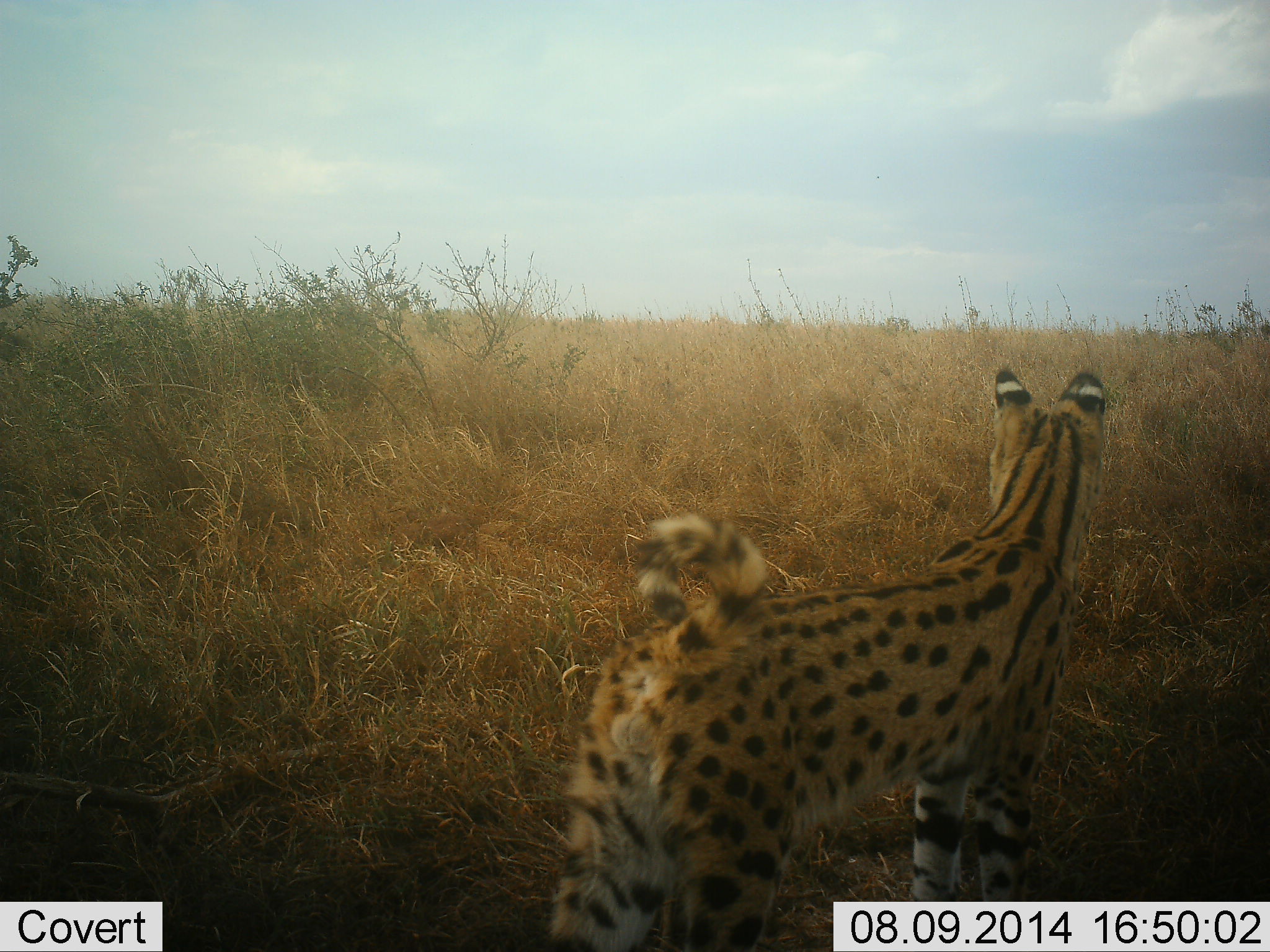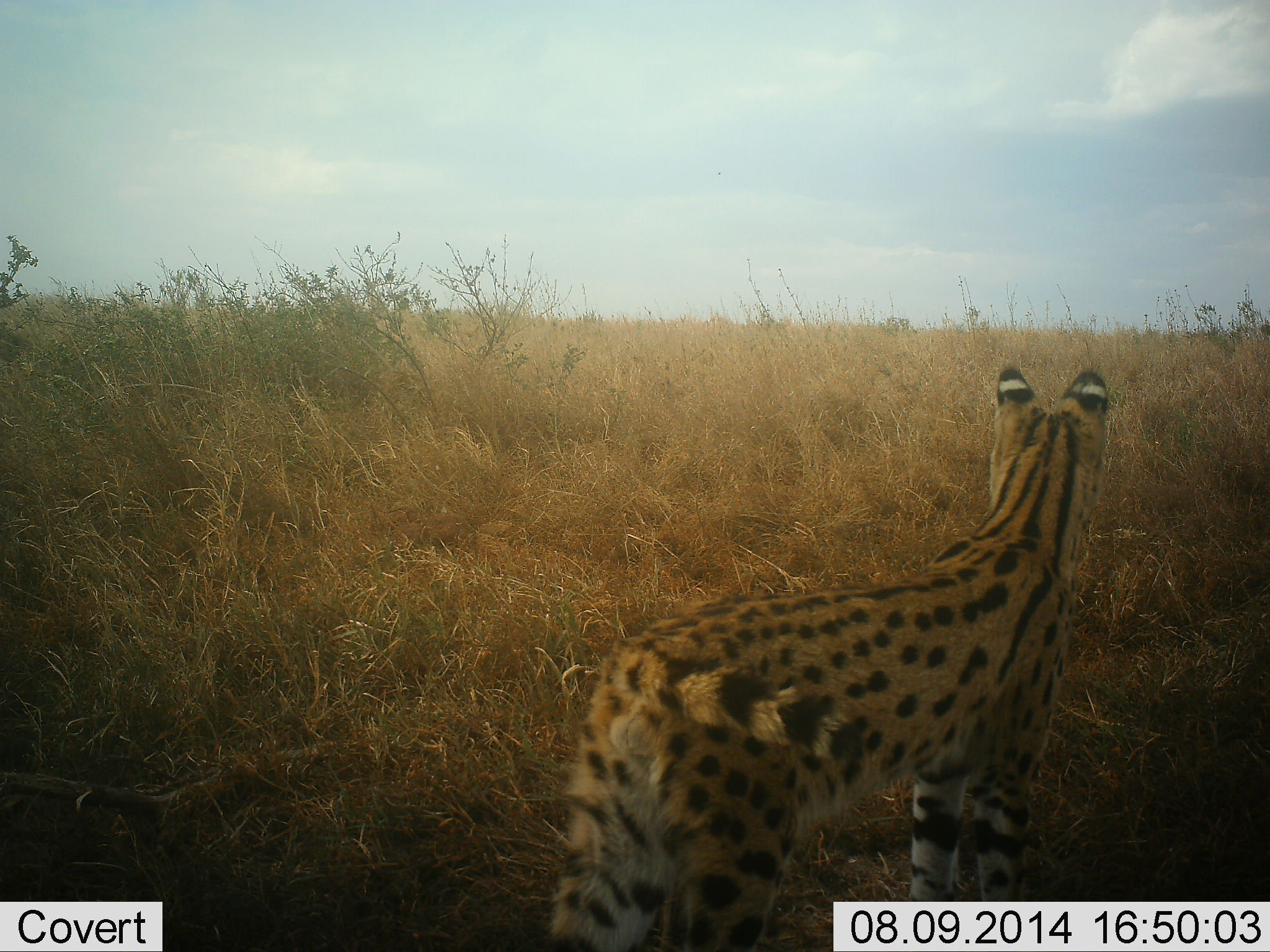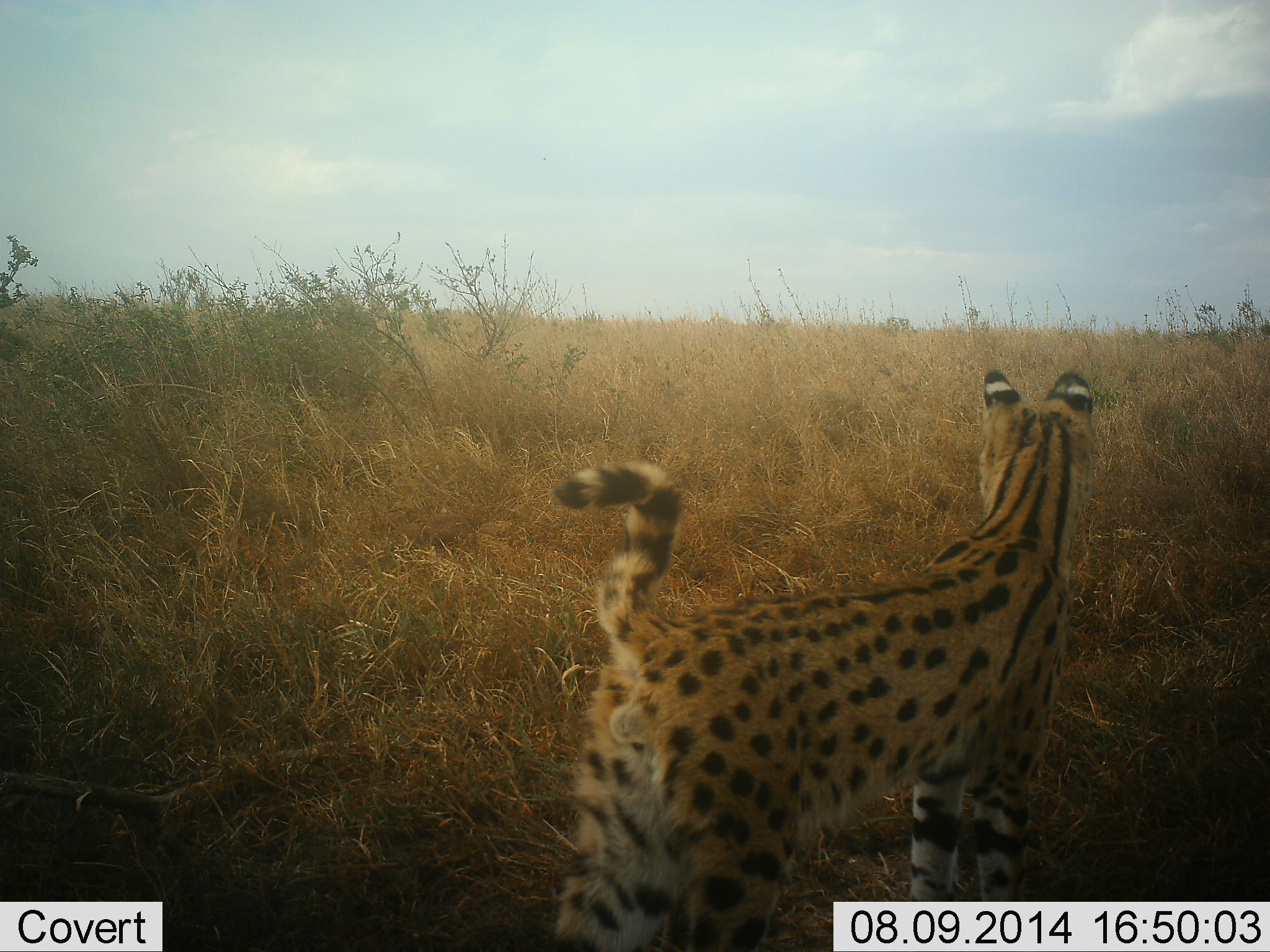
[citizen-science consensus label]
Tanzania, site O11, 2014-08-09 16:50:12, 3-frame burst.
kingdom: Animalia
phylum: Chordata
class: Mammalia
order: Carnivora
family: Felidae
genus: Leptailurus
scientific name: Leptailurus serval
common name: serval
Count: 1.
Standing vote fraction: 100%.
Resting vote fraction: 0%.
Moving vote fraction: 0%.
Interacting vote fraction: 0%.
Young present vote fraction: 0%.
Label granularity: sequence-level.